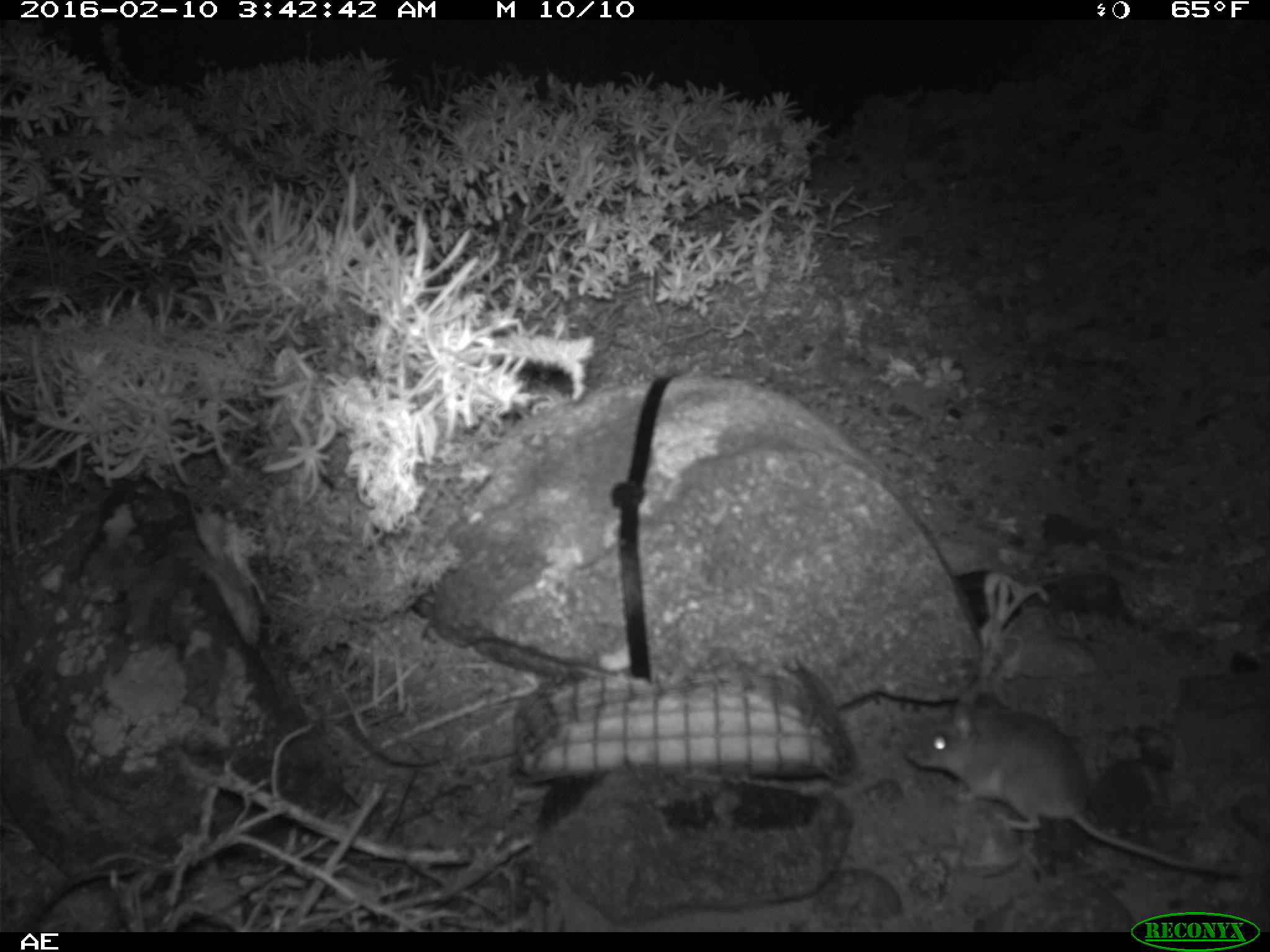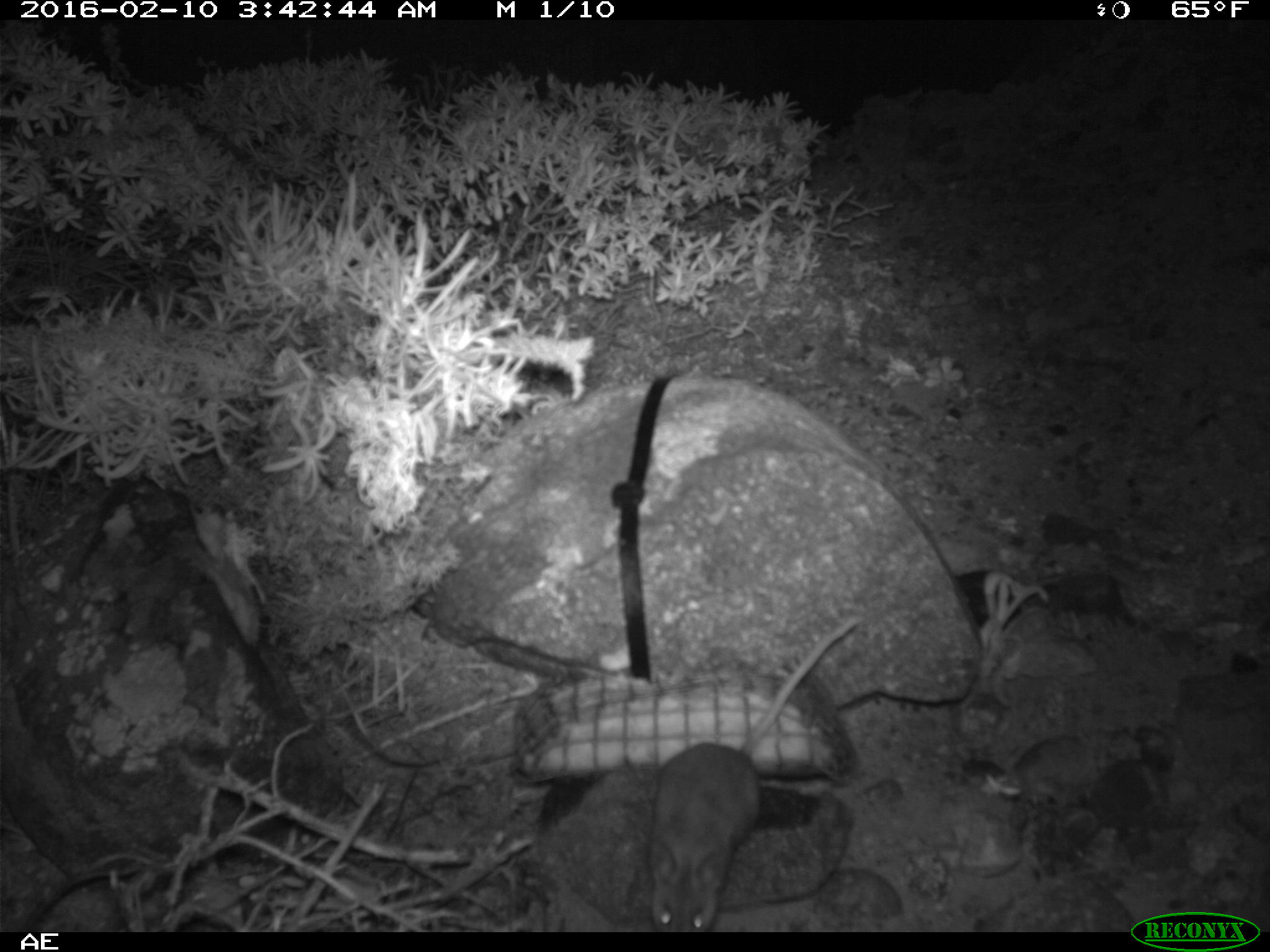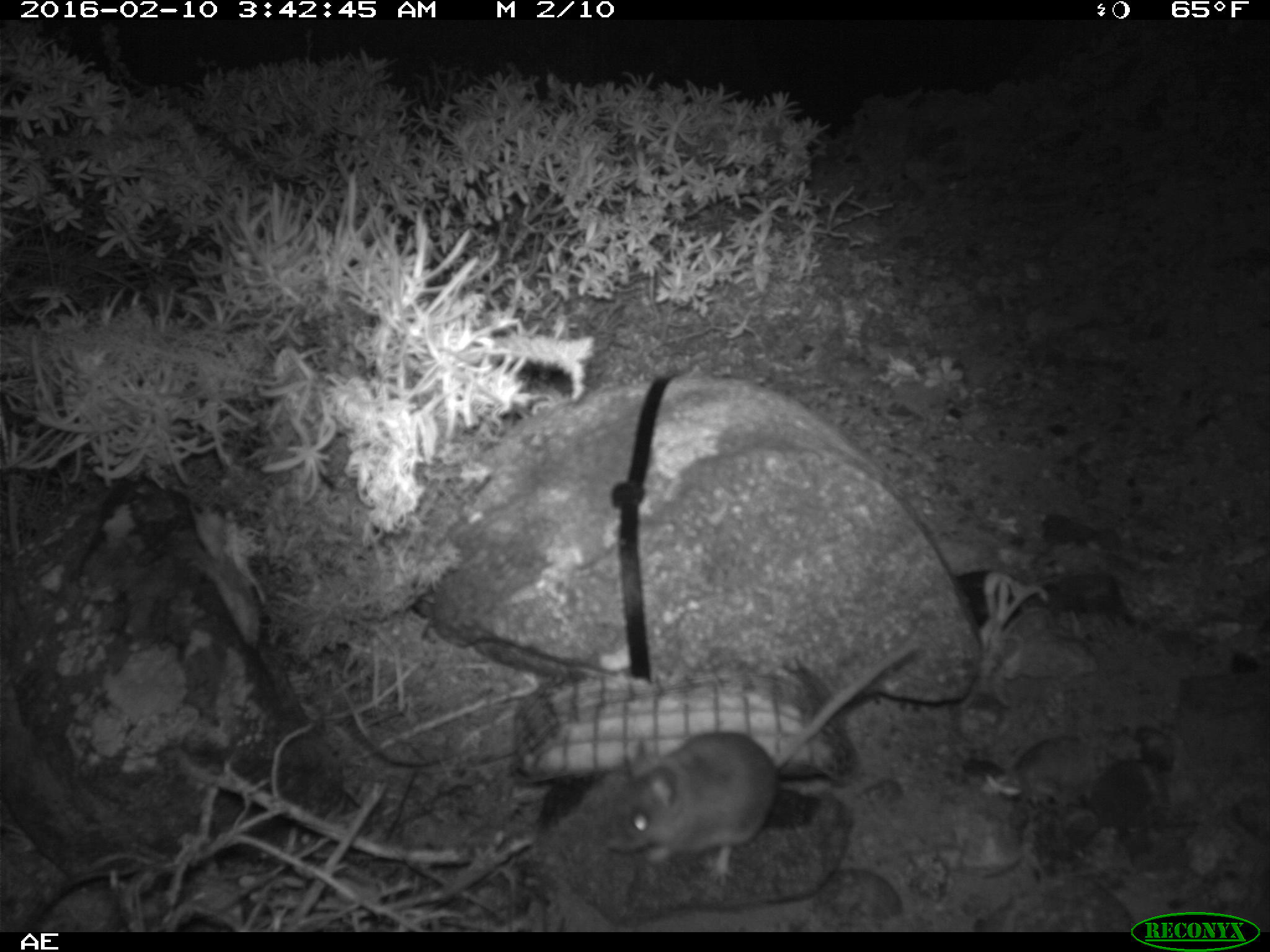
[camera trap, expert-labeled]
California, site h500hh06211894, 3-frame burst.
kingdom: Animalia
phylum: Chordata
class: Mammalia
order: Rodentia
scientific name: Rodentia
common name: rodent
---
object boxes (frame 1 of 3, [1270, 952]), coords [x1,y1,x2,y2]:
rodent: [902,687,1250,878]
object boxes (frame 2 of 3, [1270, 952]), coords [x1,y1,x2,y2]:
rodent: [642,615,859,933]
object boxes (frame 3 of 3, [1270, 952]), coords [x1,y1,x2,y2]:
rodent: [605,640,919,886]